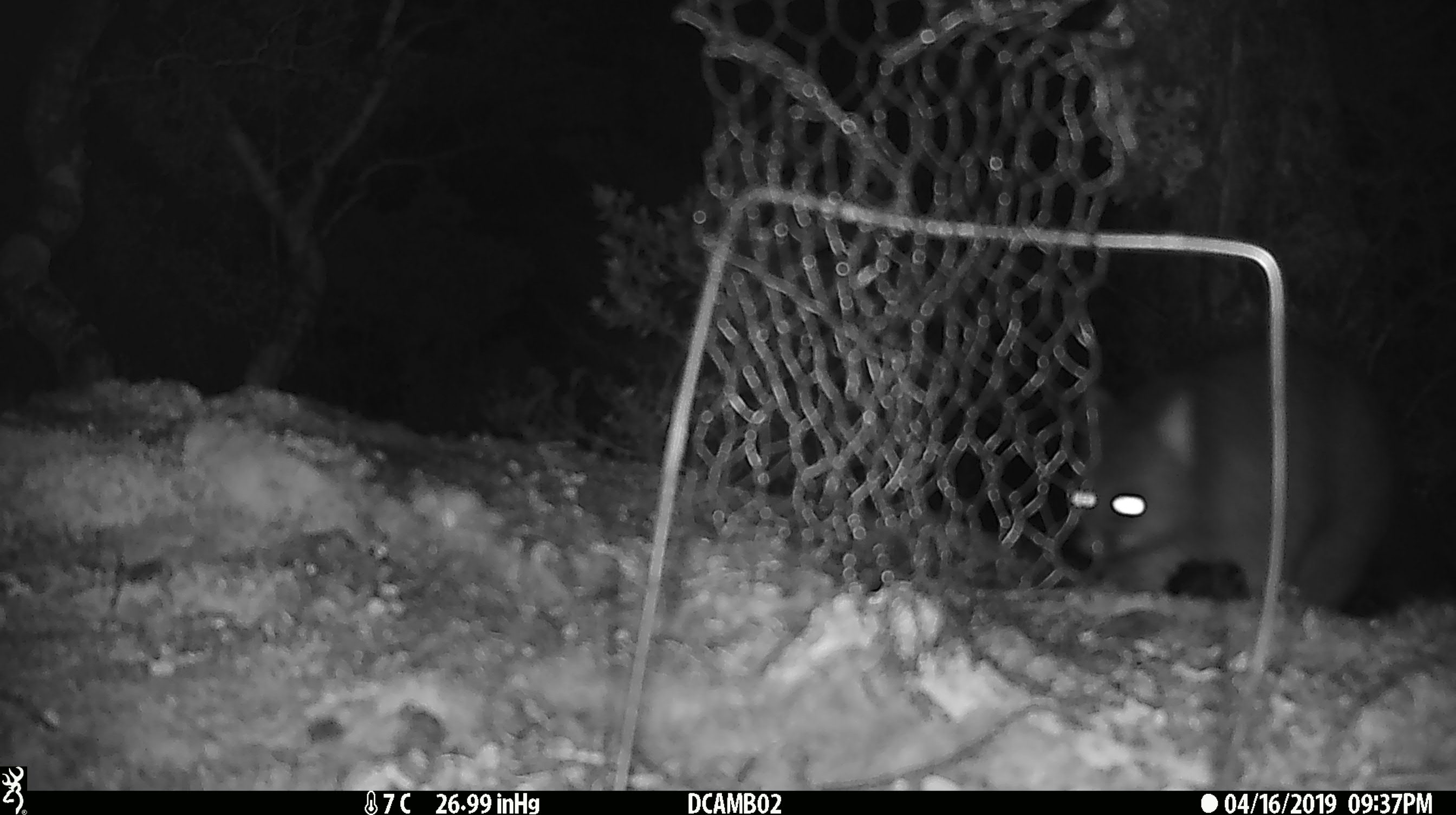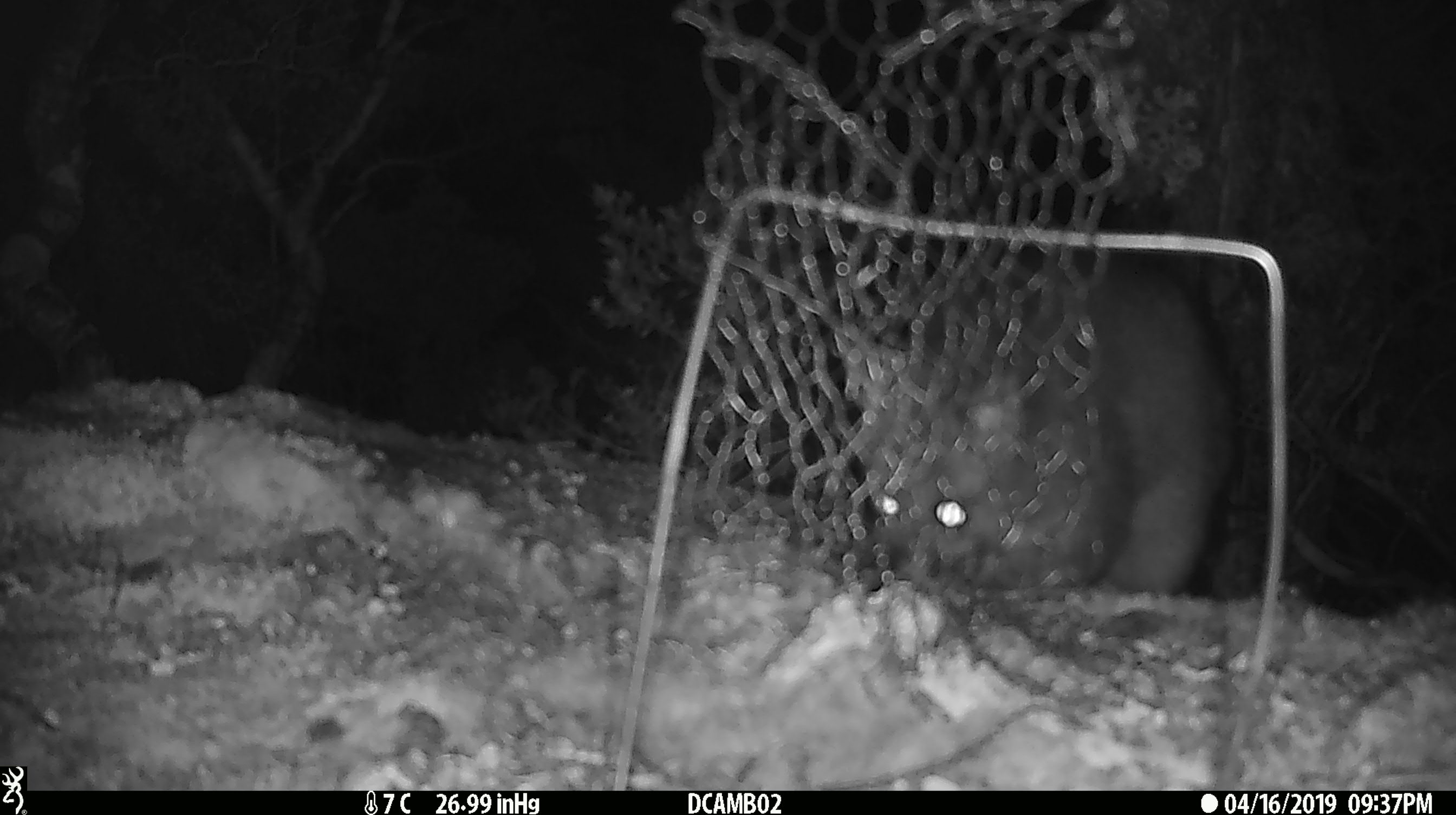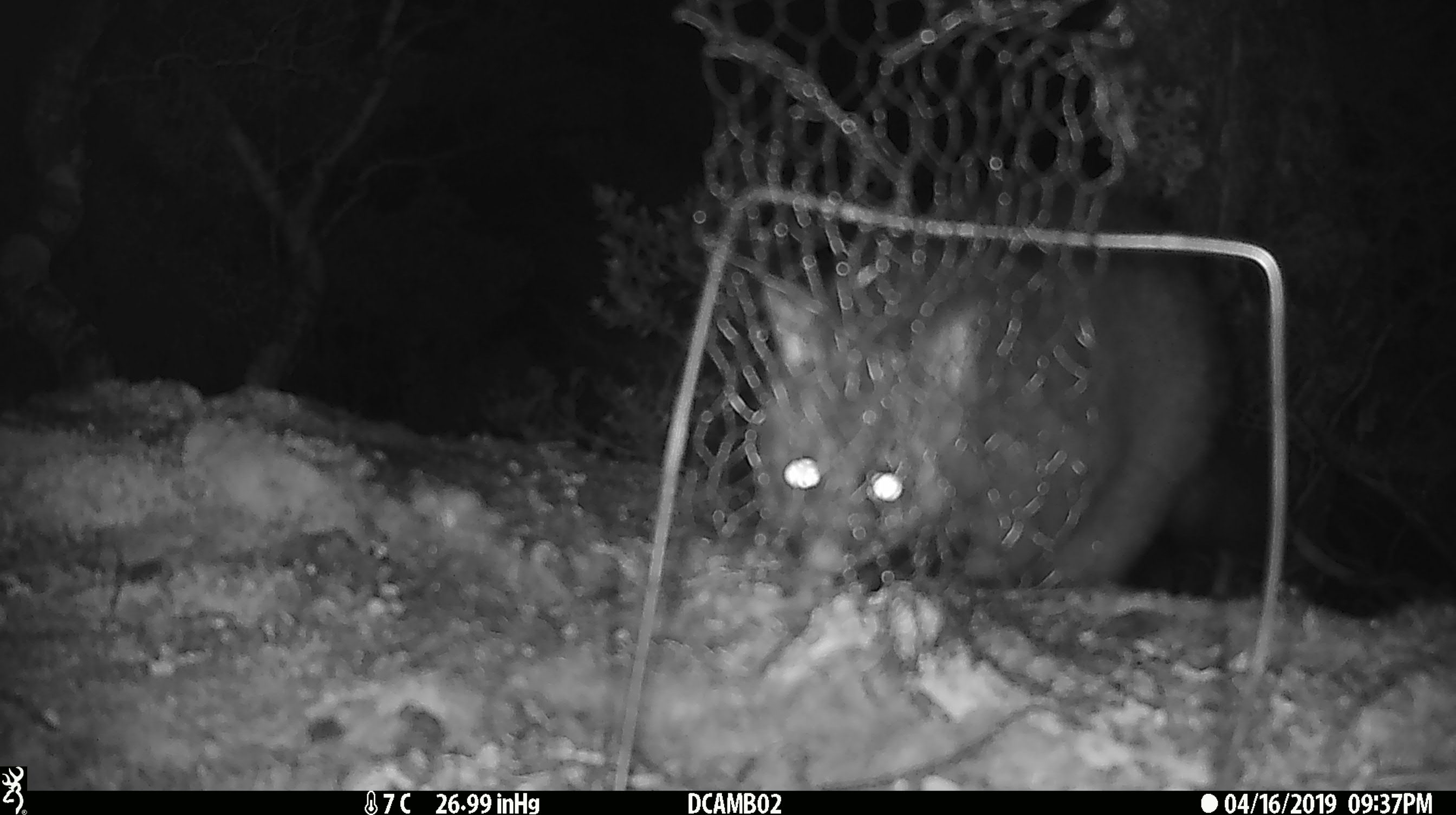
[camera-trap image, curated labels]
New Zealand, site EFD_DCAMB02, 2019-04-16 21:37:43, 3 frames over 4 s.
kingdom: Animalia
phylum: Chordata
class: Mammalia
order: Diprotodontia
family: Phalangeridae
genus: Trichosurus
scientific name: Trichosurus vulpecula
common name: common brushtail possum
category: possum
Possum (common brushtail possum) (Trichosurus vulpecula).